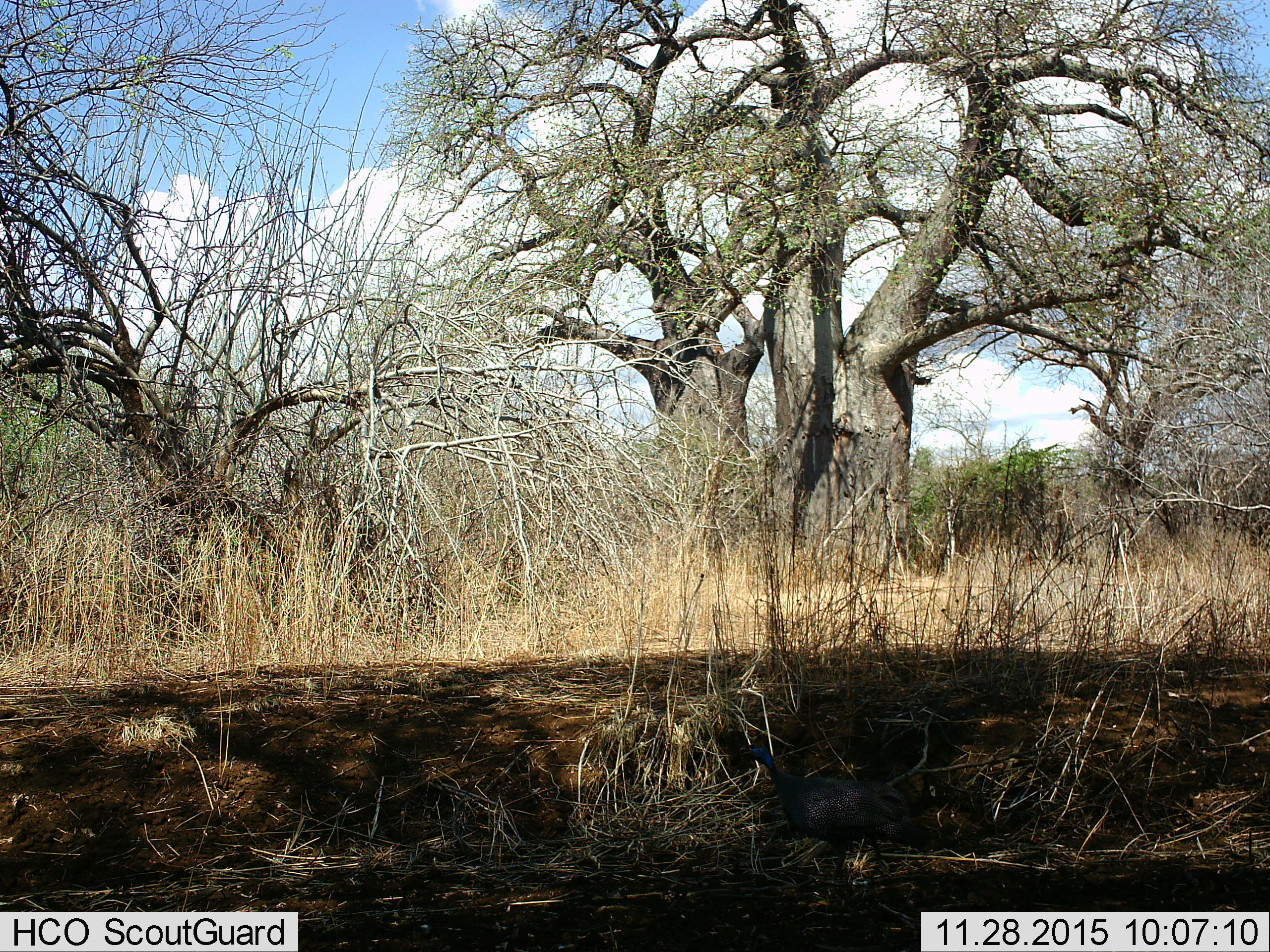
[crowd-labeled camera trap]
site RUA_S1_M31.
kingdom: Animalia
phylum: Chordata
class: Aves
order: Galliformes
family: Numididae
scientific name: Numididae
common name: guineafowl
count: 1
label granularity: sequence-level